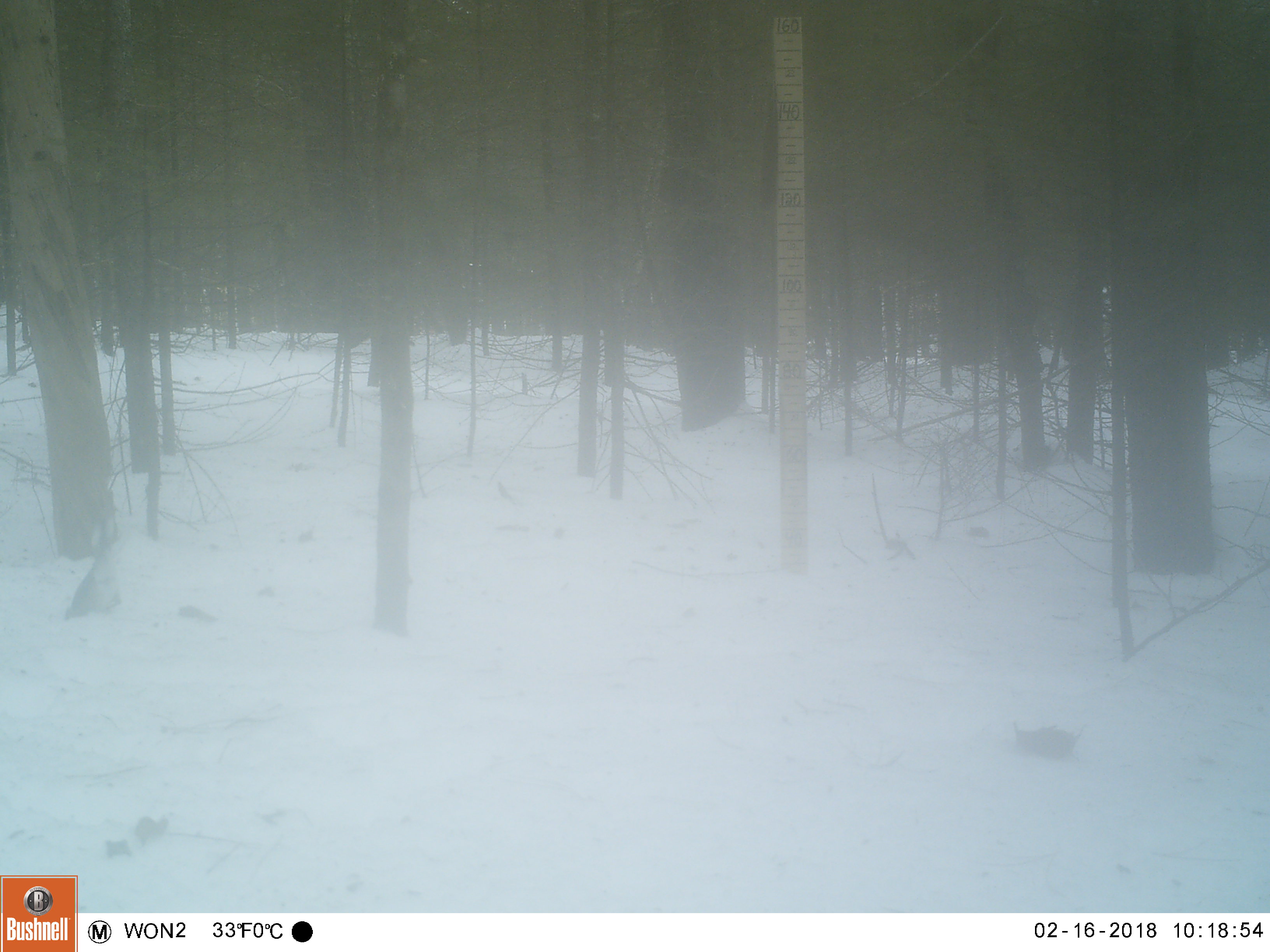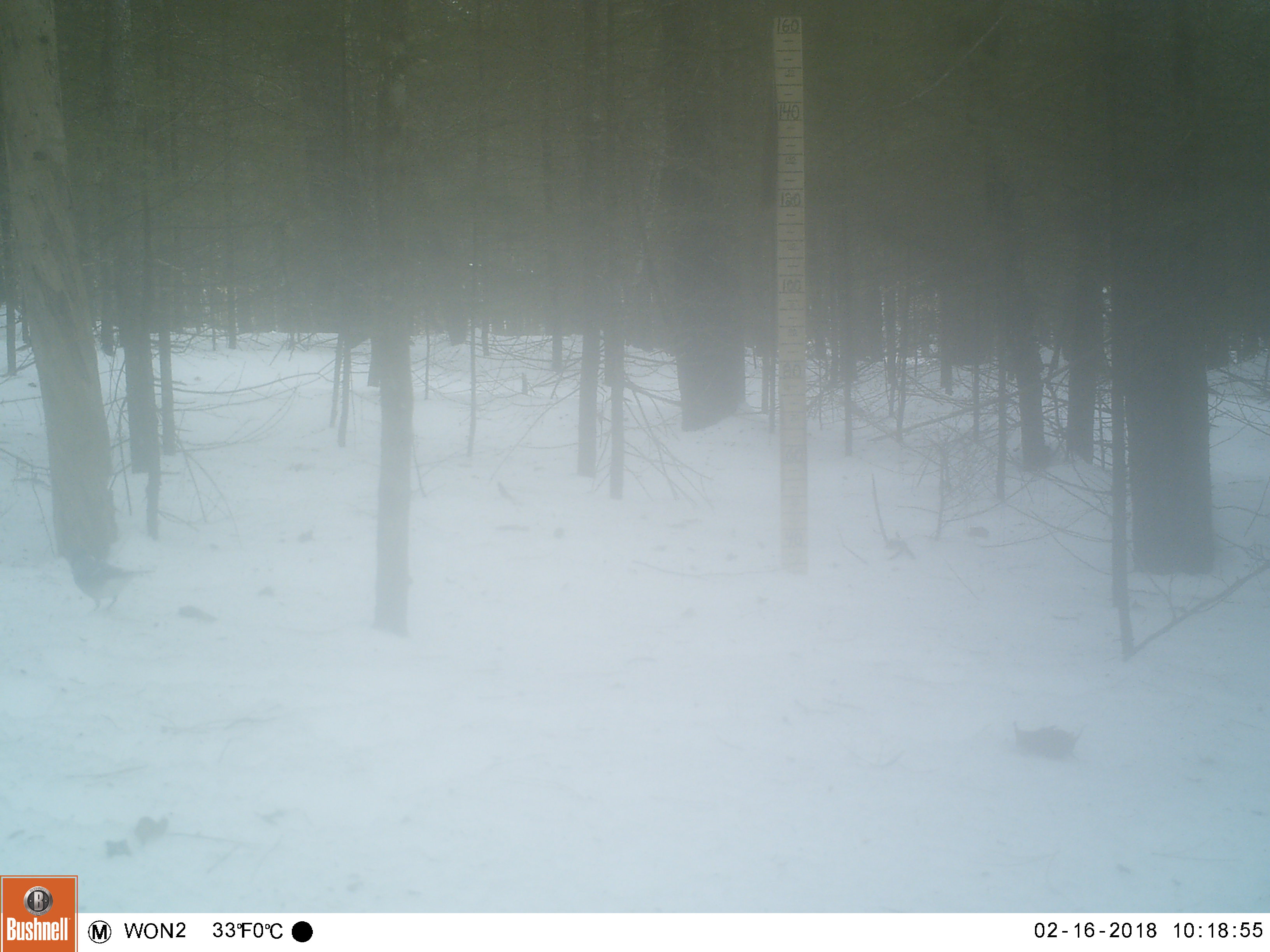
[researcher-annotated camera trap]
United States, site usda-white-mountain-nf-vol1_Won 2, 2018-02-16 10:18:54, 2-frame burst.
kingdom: Animalia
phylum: Chordata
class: Aves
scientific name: Aves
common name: bird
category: bird sp.